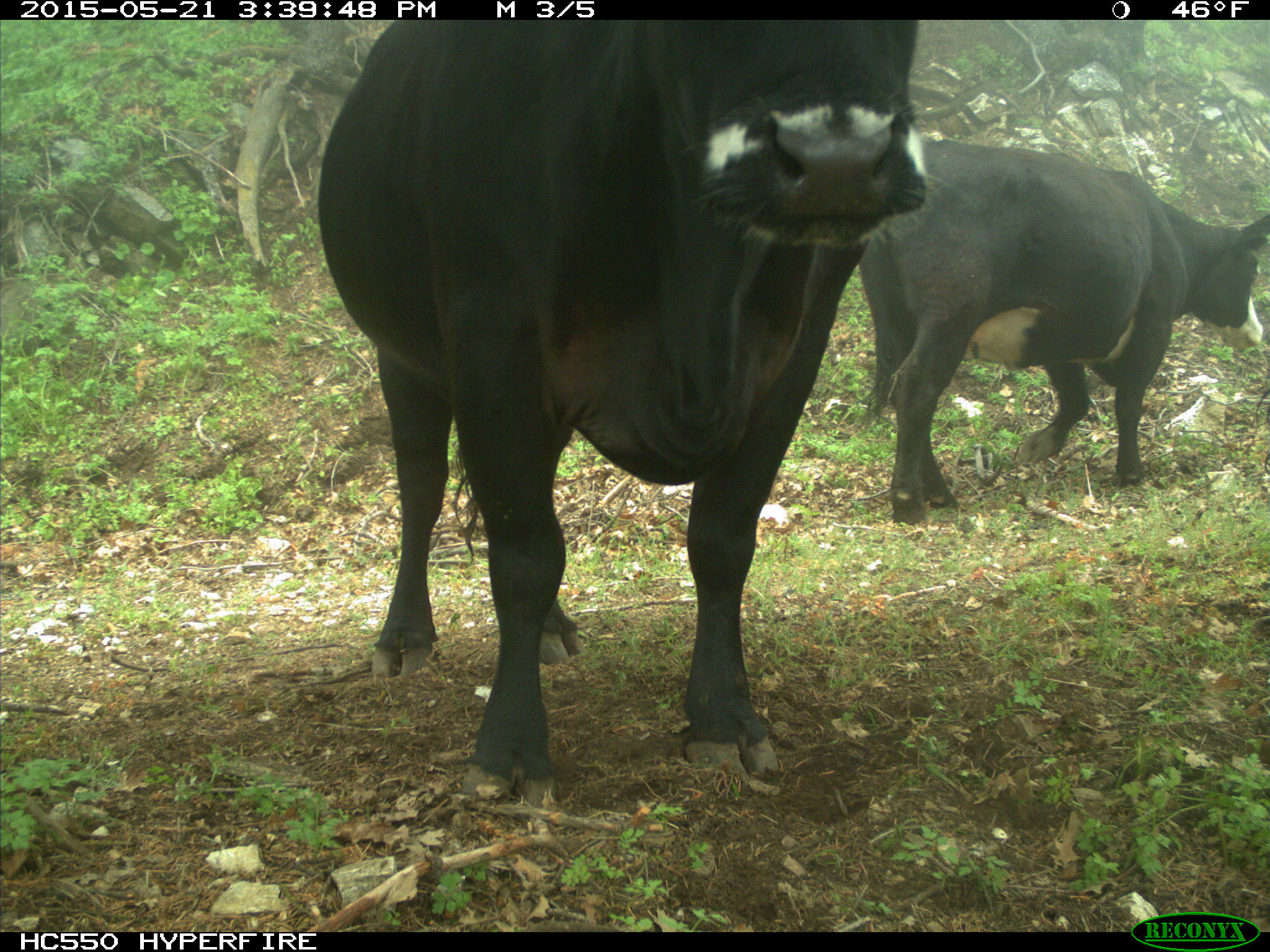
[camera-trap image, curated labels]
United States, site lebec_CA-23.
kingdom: Animalia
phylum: Chordata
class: Mammalia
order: Artiodactyla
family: Bovidae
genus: Bos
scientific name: Bos taurus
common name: domestic cow